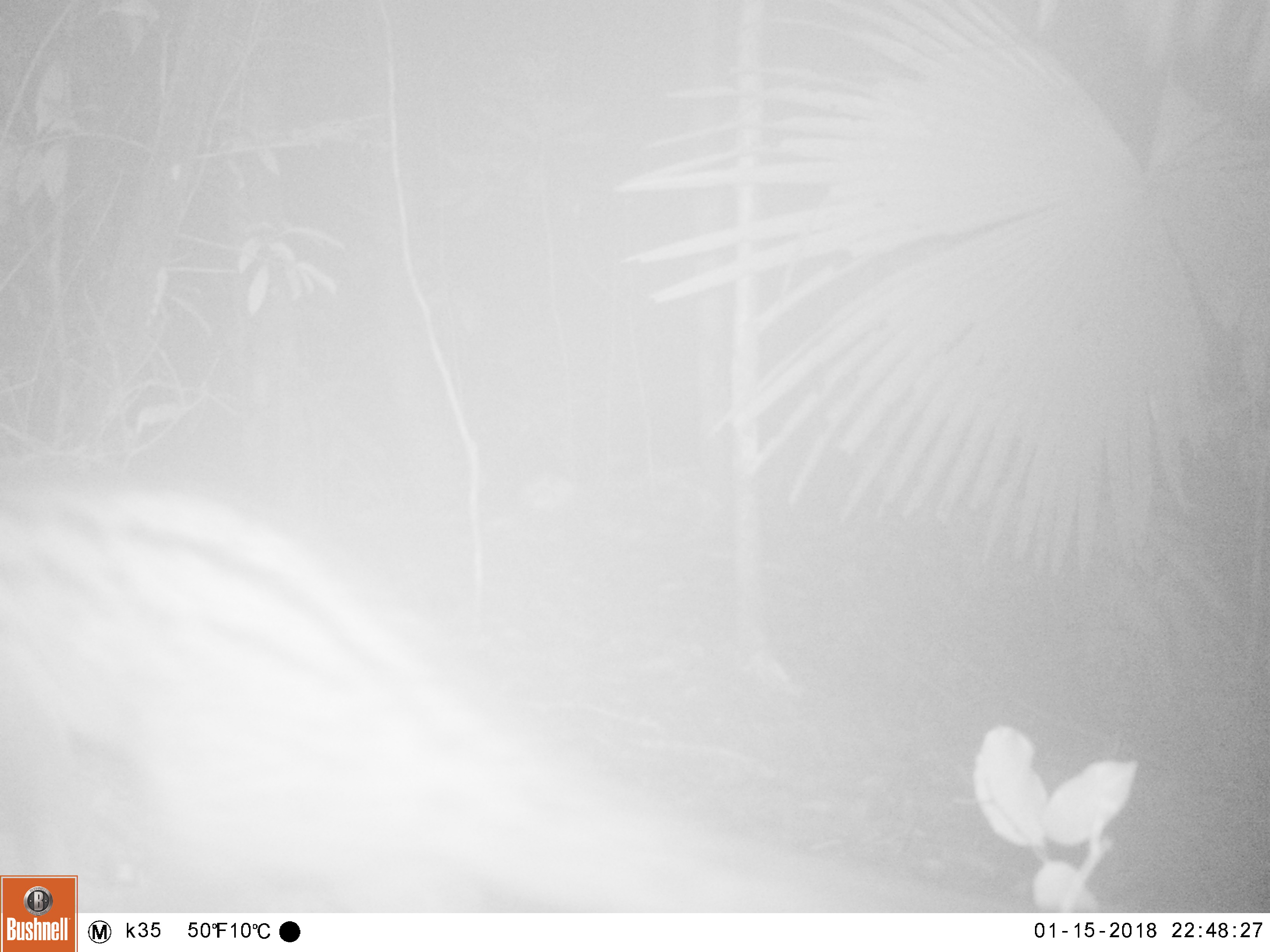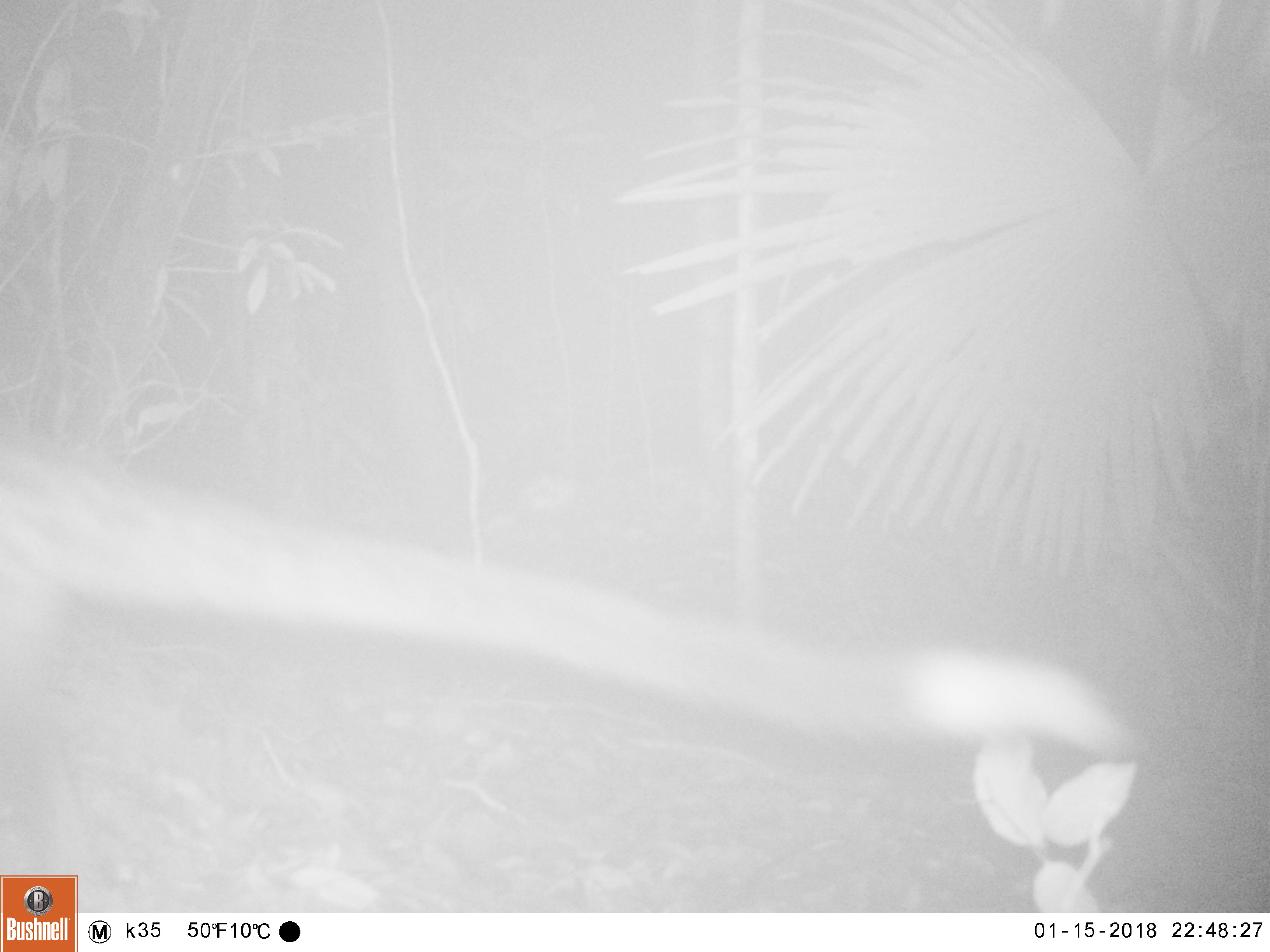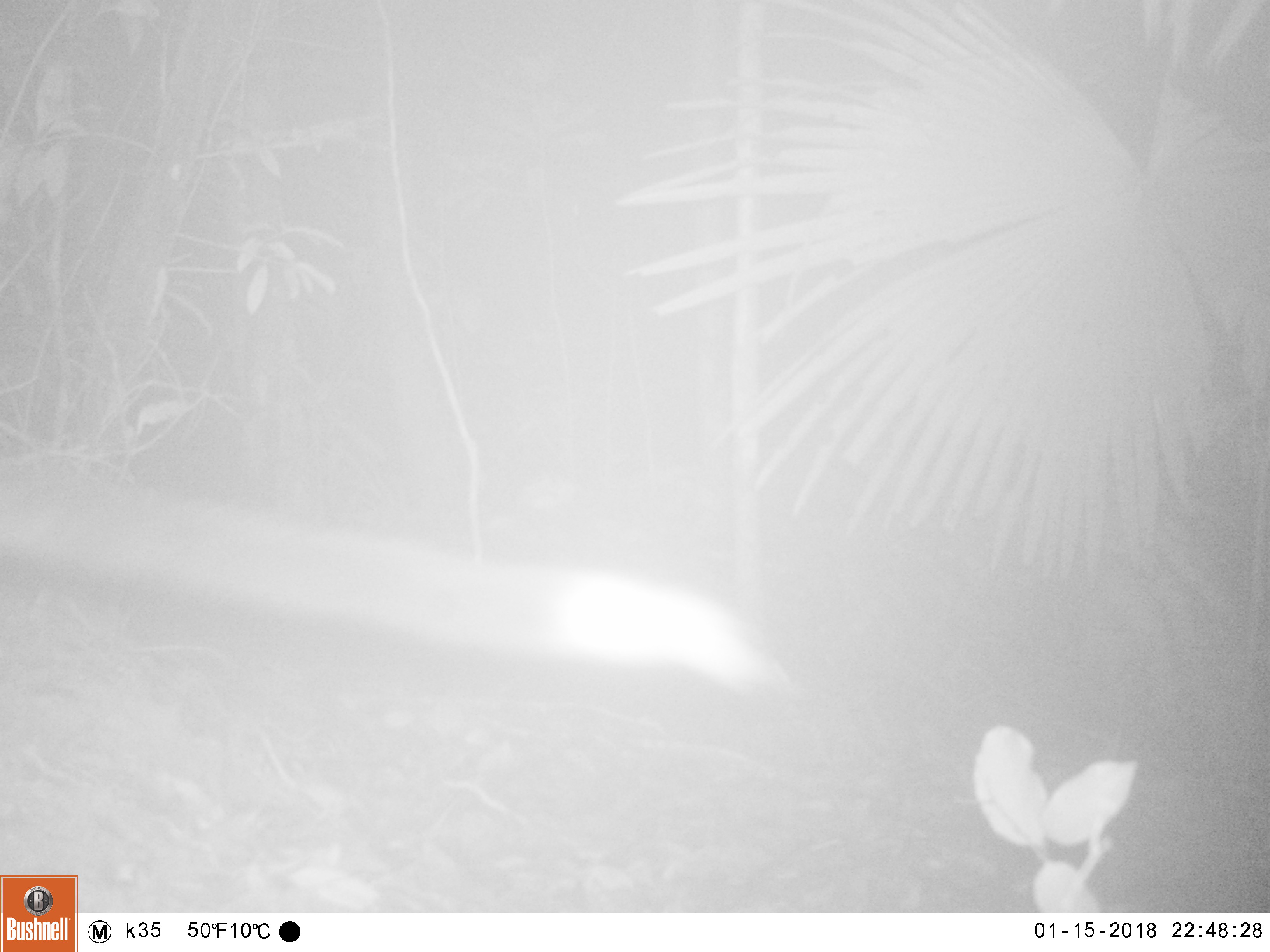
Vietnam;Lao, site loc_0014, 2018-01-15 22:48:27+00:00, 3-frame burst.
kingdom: Animalia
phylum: Chordata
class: Mammalia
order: Carnivora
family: Viverridae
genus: Paradoxurus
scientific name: Paradoxurus hermaphroditus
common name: common palm civet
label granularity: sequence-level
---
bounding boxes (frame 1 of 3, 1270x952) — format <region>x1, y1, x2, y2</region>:
common palm civet: <region>0, 479, 1012, 909</region>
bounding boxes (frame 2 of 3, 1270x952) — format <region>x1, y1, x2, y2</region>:
common palm civet: <region>0, 431, 1128, 876</region>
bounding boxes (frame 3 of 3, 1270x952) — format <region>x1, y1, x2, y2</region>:
common palm civet: <region>0, 467, 785, 698</region>